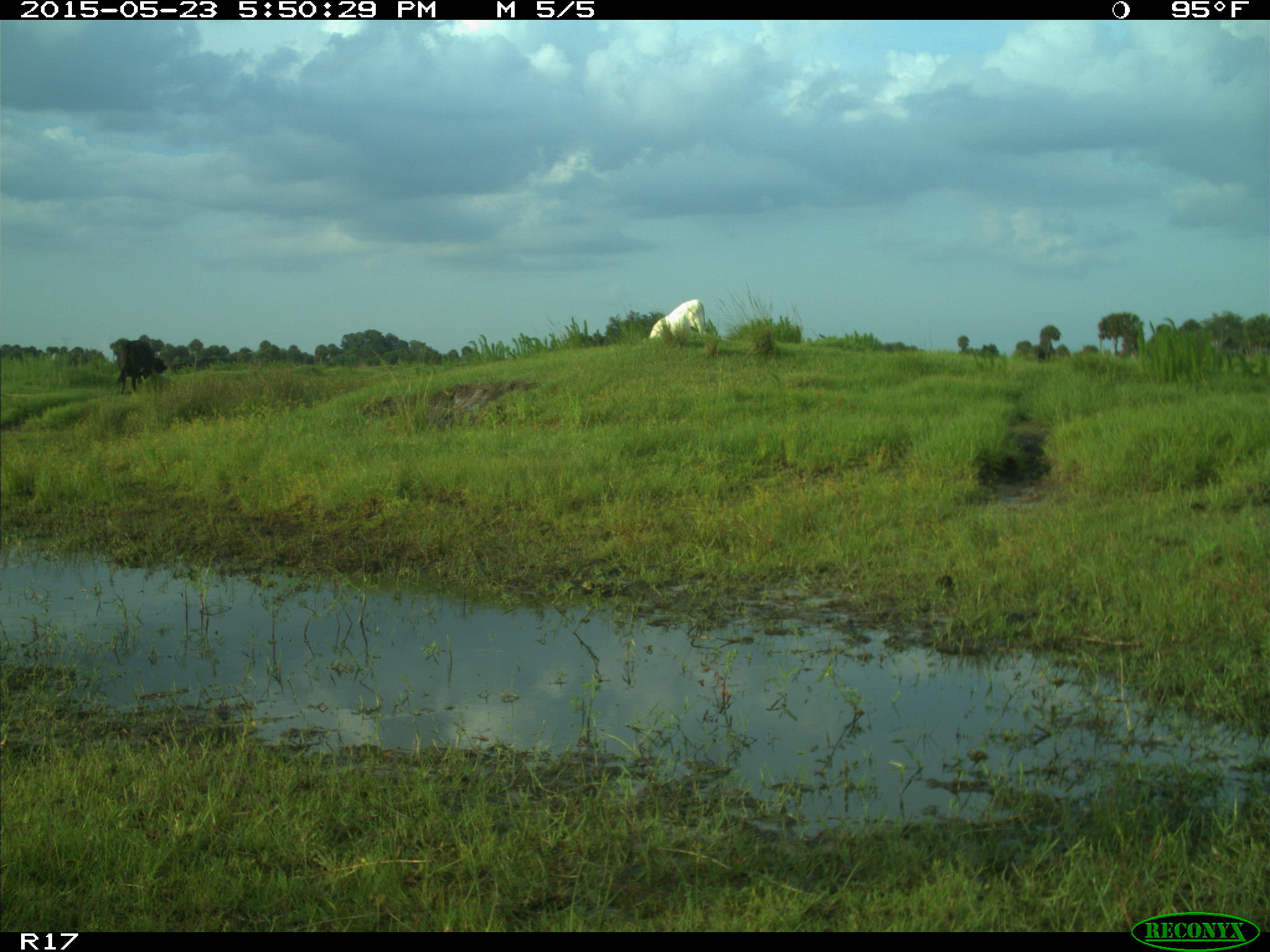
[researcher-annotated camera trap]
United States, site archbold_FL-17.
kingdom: Animalia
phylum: Chordata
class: Mammalia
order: Artiodactyla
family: Bovidae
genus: Bos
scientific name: Bos taurus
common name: domestic cow